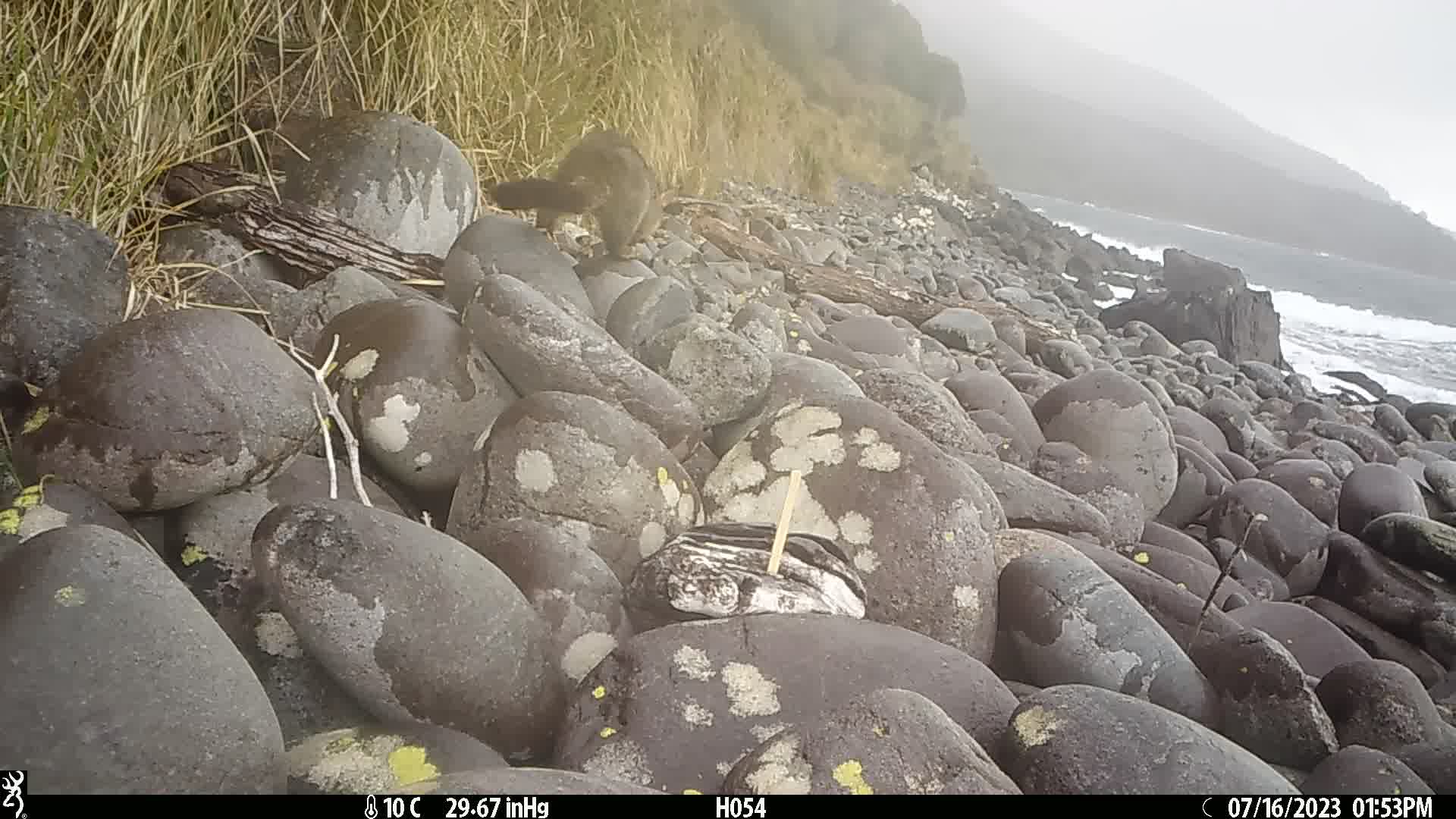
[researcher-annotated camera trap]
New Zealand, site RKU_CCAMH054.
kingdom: Animalia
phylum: Chordata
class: Mammalia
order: Diprotodontia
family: Phalangeridae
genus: Trichosurus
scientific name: Trichosurus vulpecula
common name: common brushtail possum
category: possum